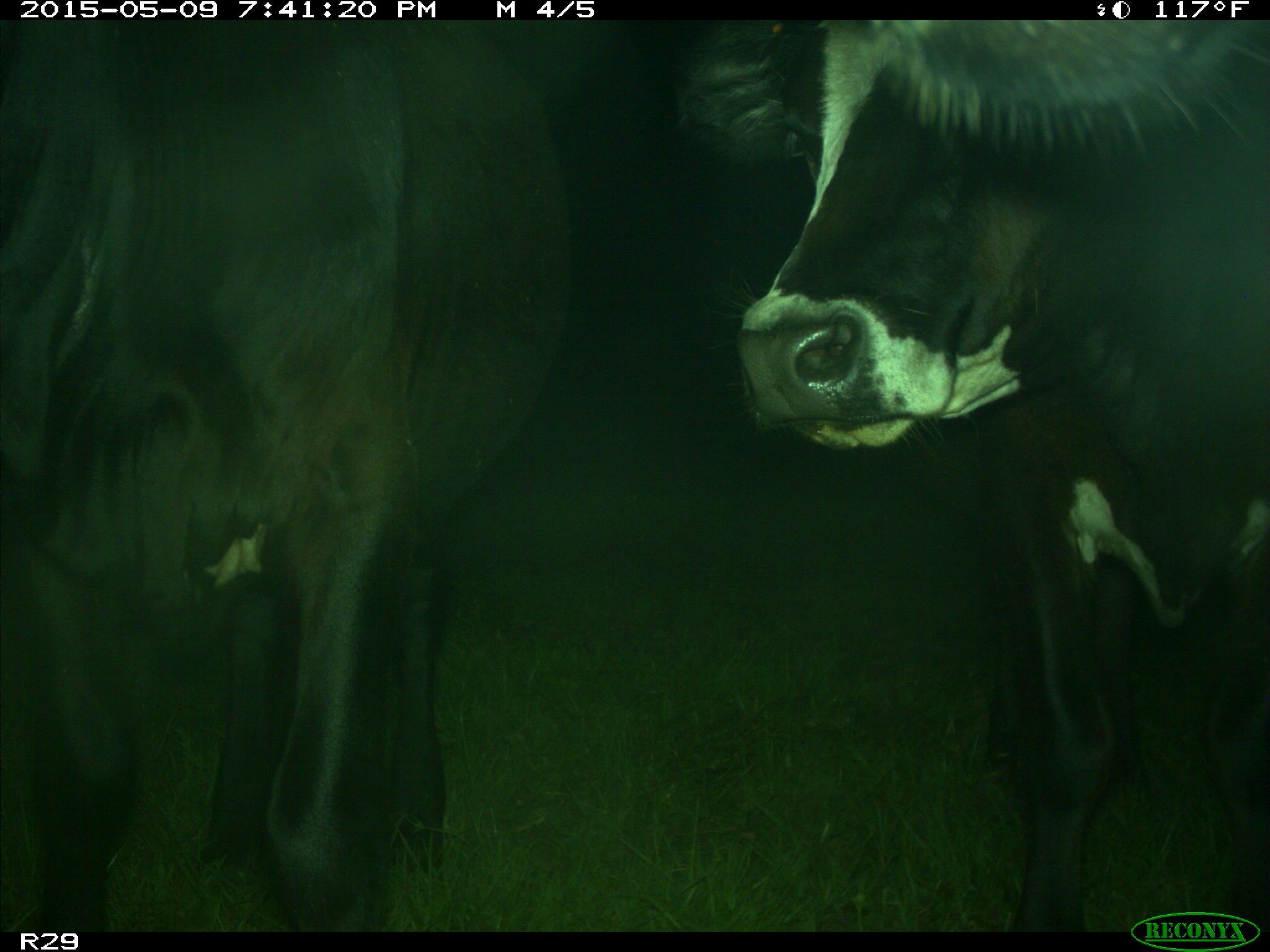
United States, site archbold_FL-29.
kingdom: Animalia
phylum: Chordata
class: Mammalia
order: Artiodactyla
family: Bovidae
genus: Bos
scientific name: Bos taurus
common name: domestic cow